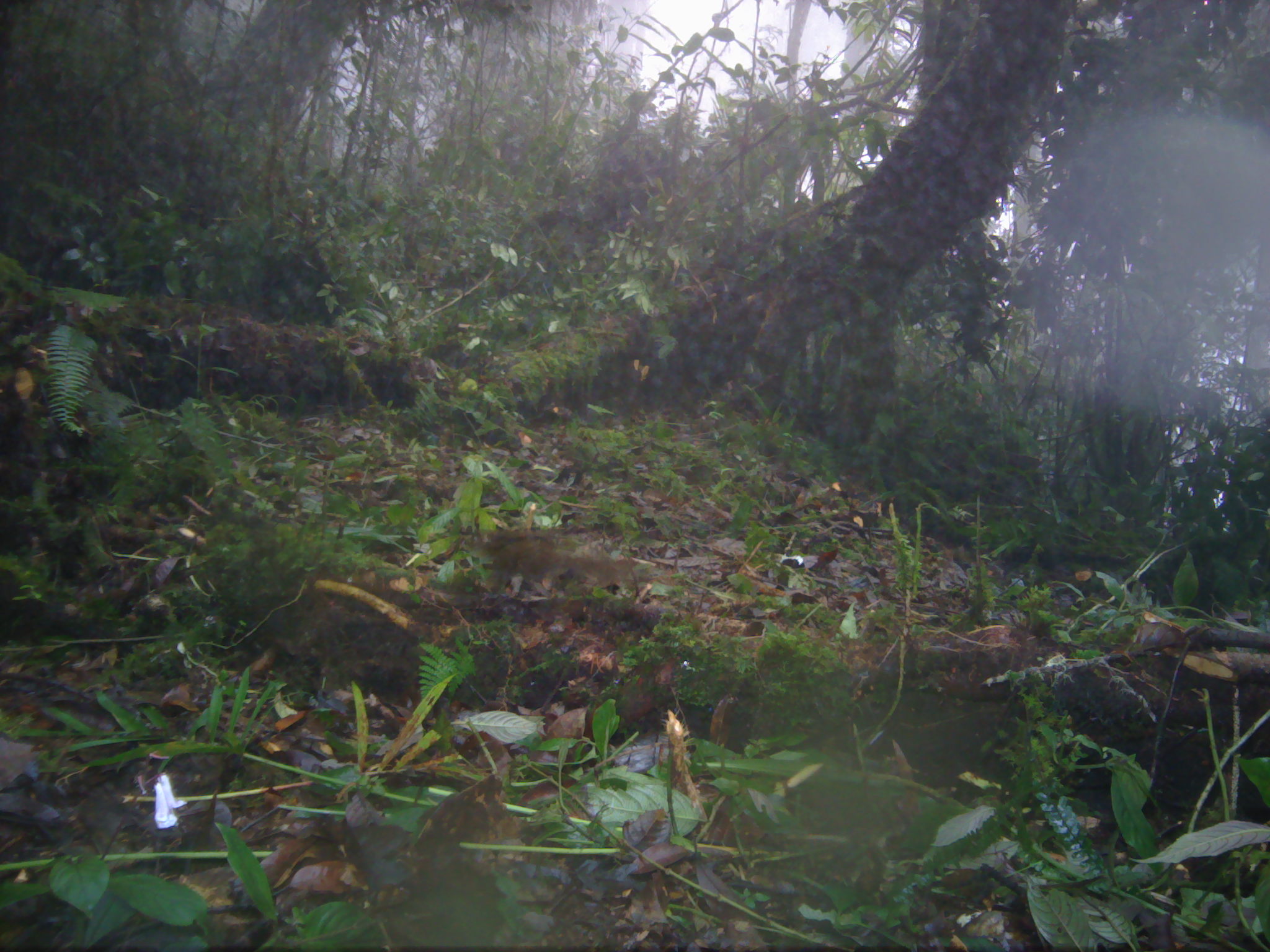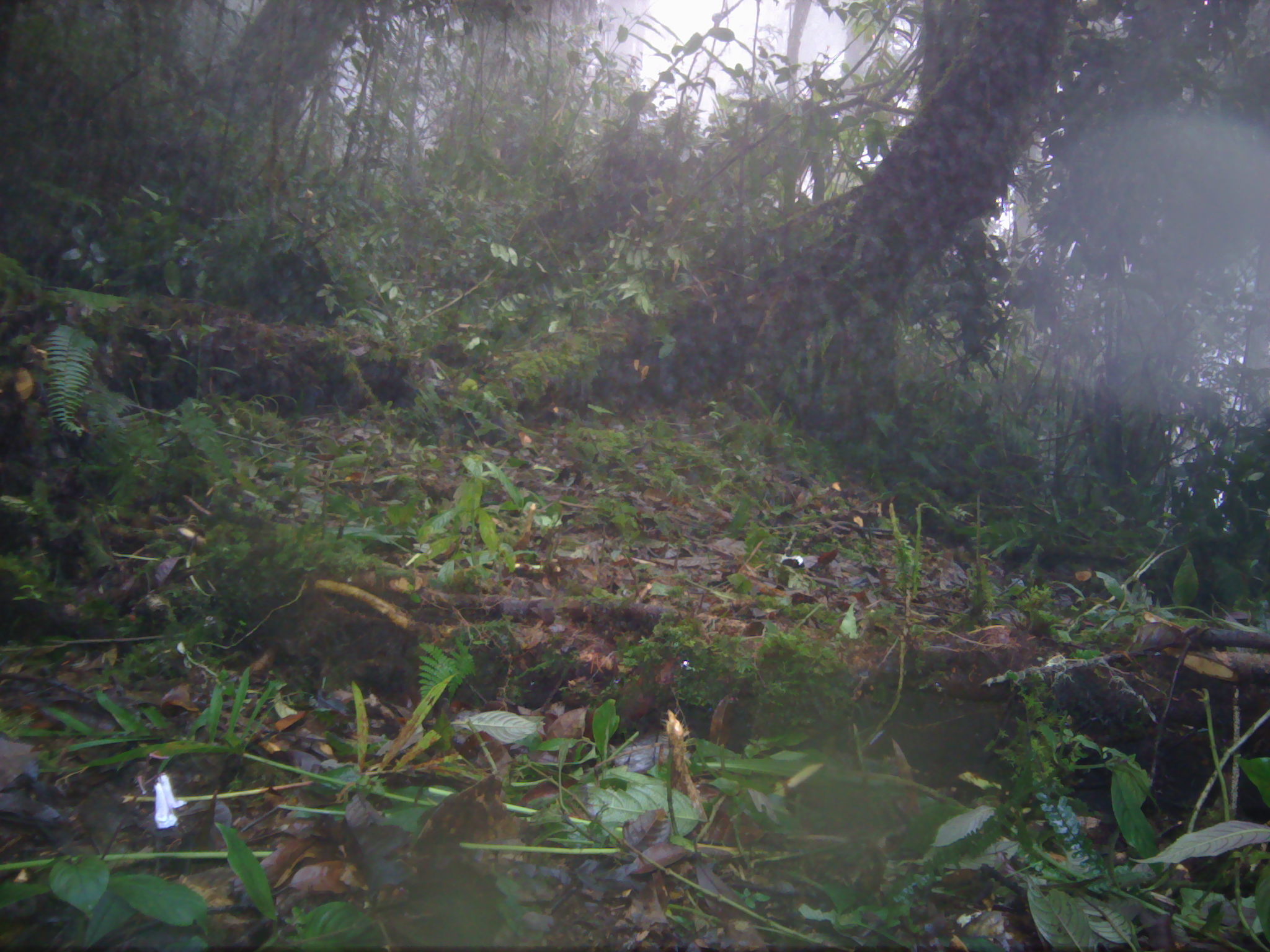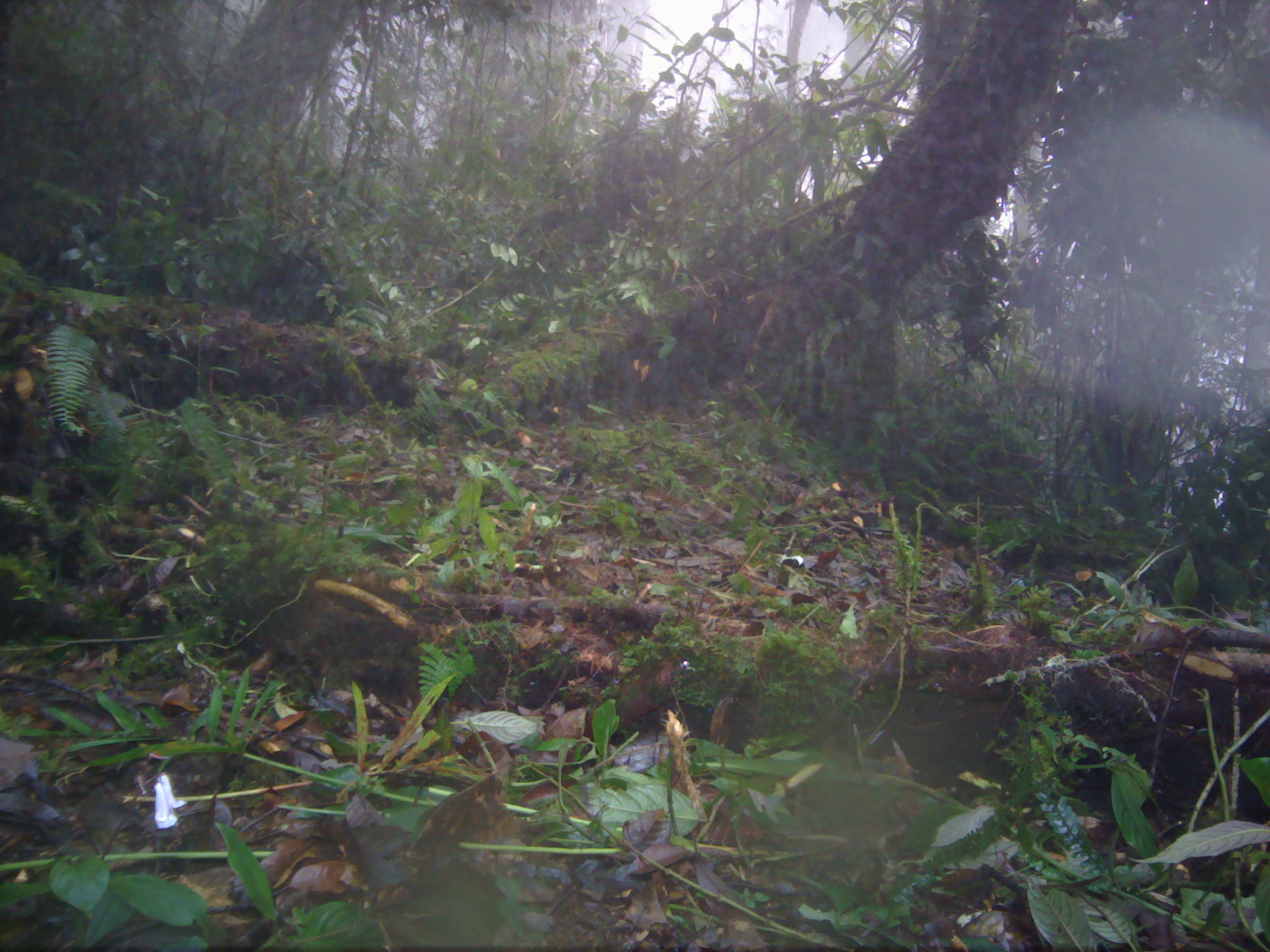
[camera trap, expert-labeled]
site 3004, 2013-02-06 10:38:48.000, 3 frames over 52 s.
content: unidentified animal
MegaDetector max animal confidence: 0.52